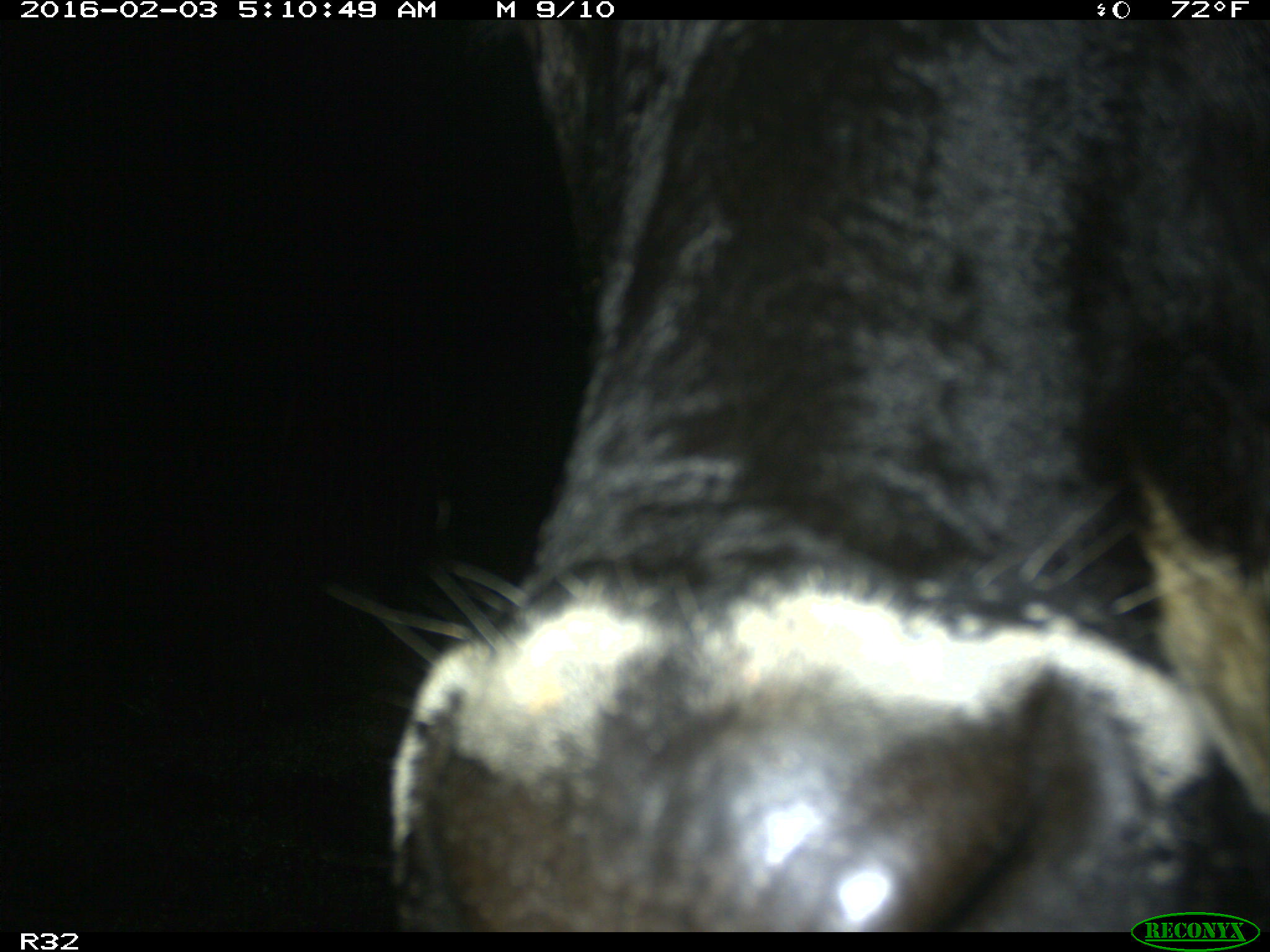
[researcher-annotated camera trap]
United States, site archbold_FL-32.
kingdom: Animalia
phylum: Chordata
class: Mammalia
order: Artiodactyla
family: Bovidae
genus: Bos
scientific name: Bos taurus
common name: domestic cow